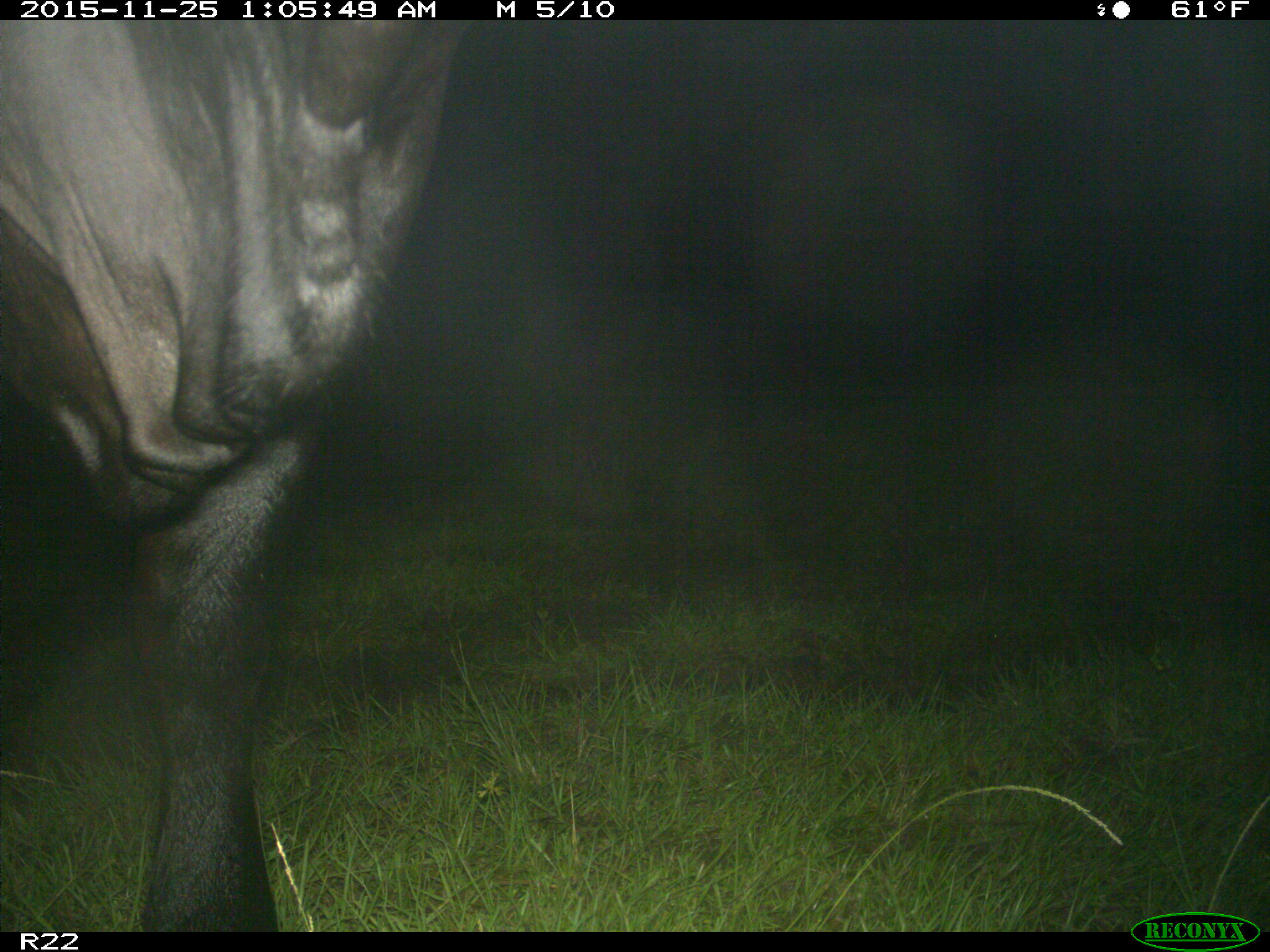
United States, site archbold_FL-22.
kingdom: Animalia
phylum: Chordata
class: Mammalia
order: Artiodactyla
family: Bovidae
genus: Bos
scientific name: Bos taurus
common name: domestic cow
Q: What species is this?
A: Bos taurus (domestic cow).